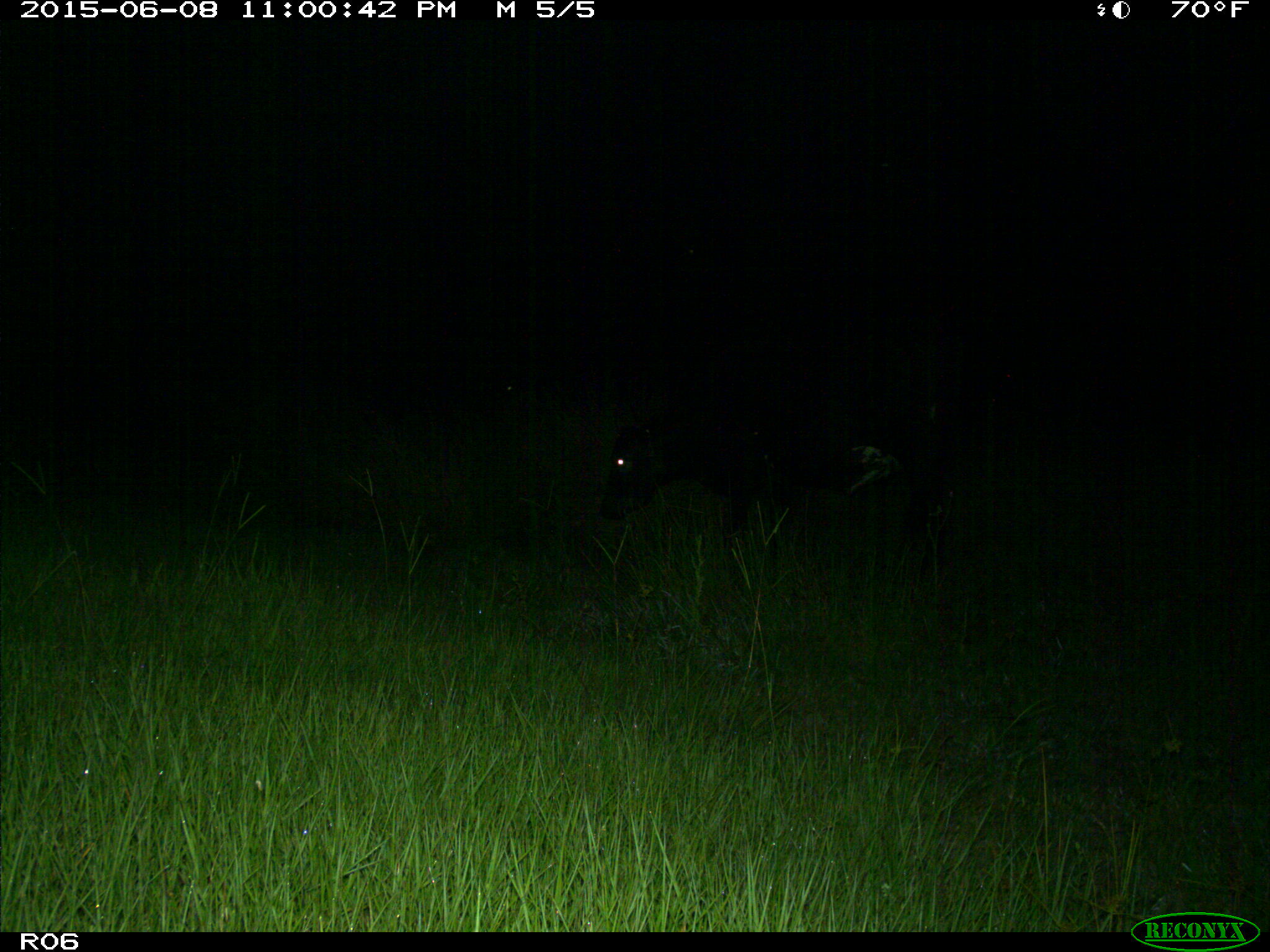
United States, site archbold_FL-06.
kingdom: Animalia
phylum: Chordata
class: Mammalia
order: Artiodactyla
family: Bovidae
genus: Bos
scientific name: Bos taurus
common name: domestic cow